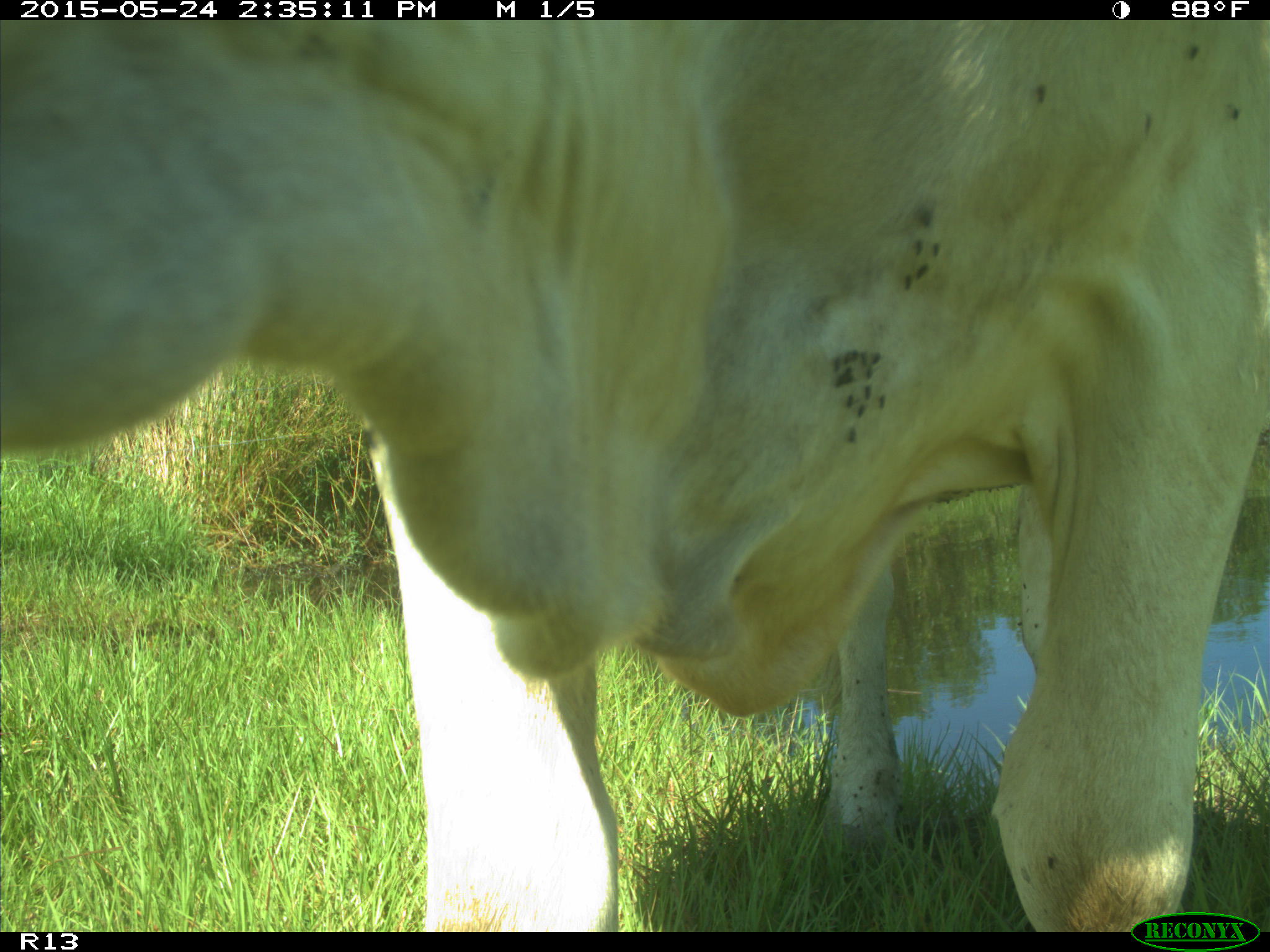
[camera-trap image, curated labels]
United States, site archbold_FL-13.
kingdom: Animalia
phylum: Chordata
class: Mammalia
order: Artiodactyla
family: Bovidae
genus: Bos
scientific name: Bos taurus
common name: domestic cow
Bos taurus (domestic cow).